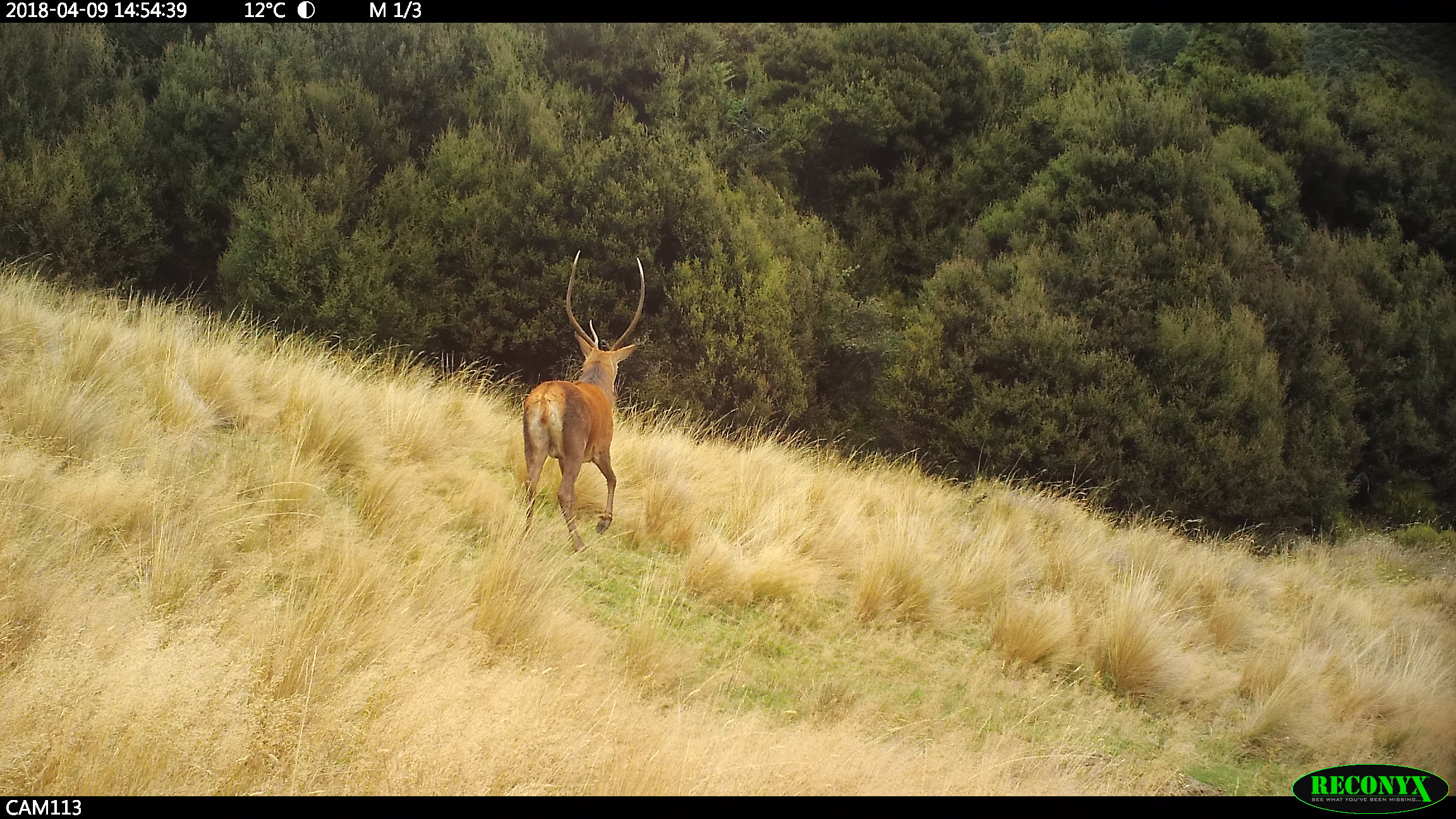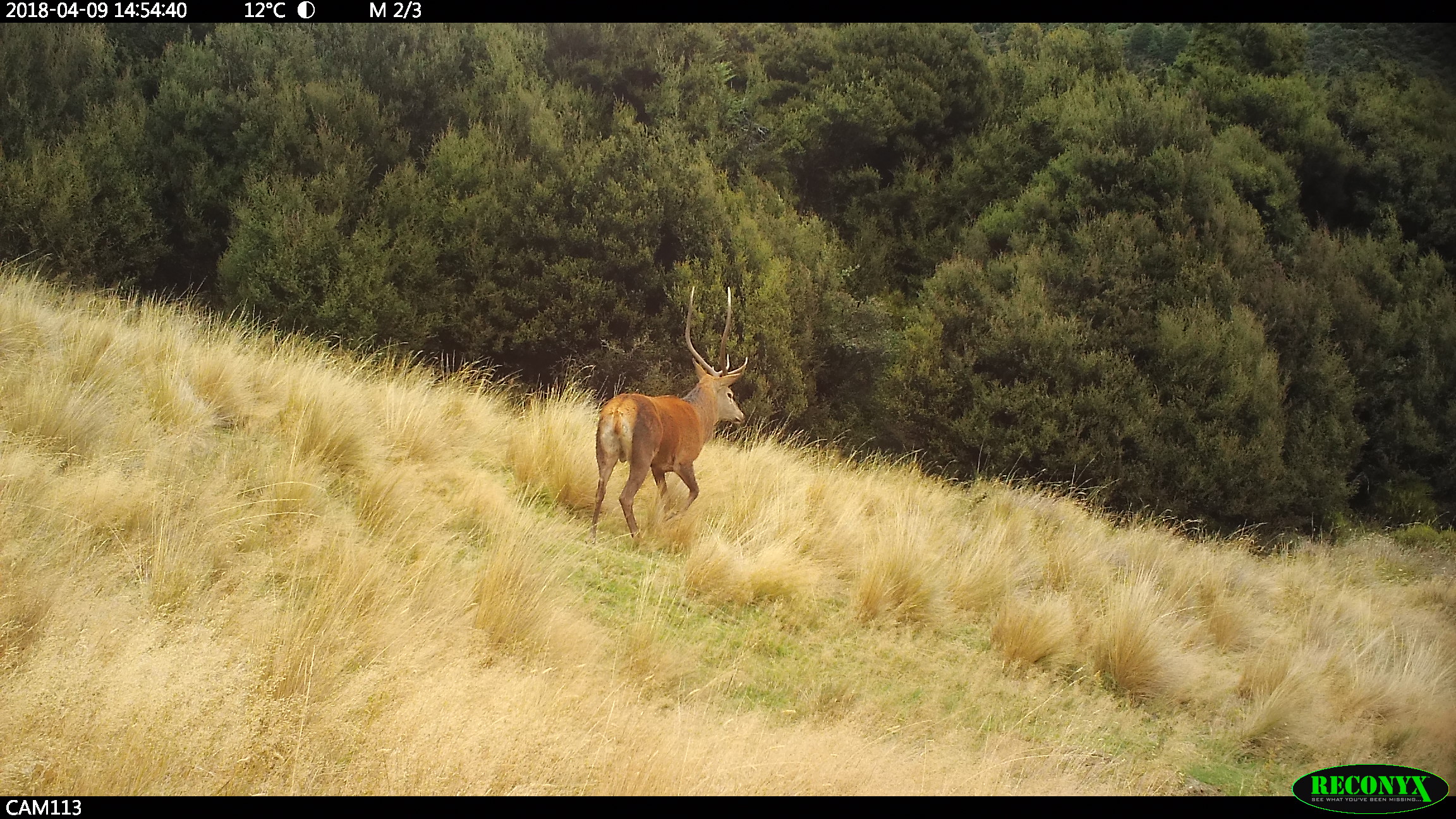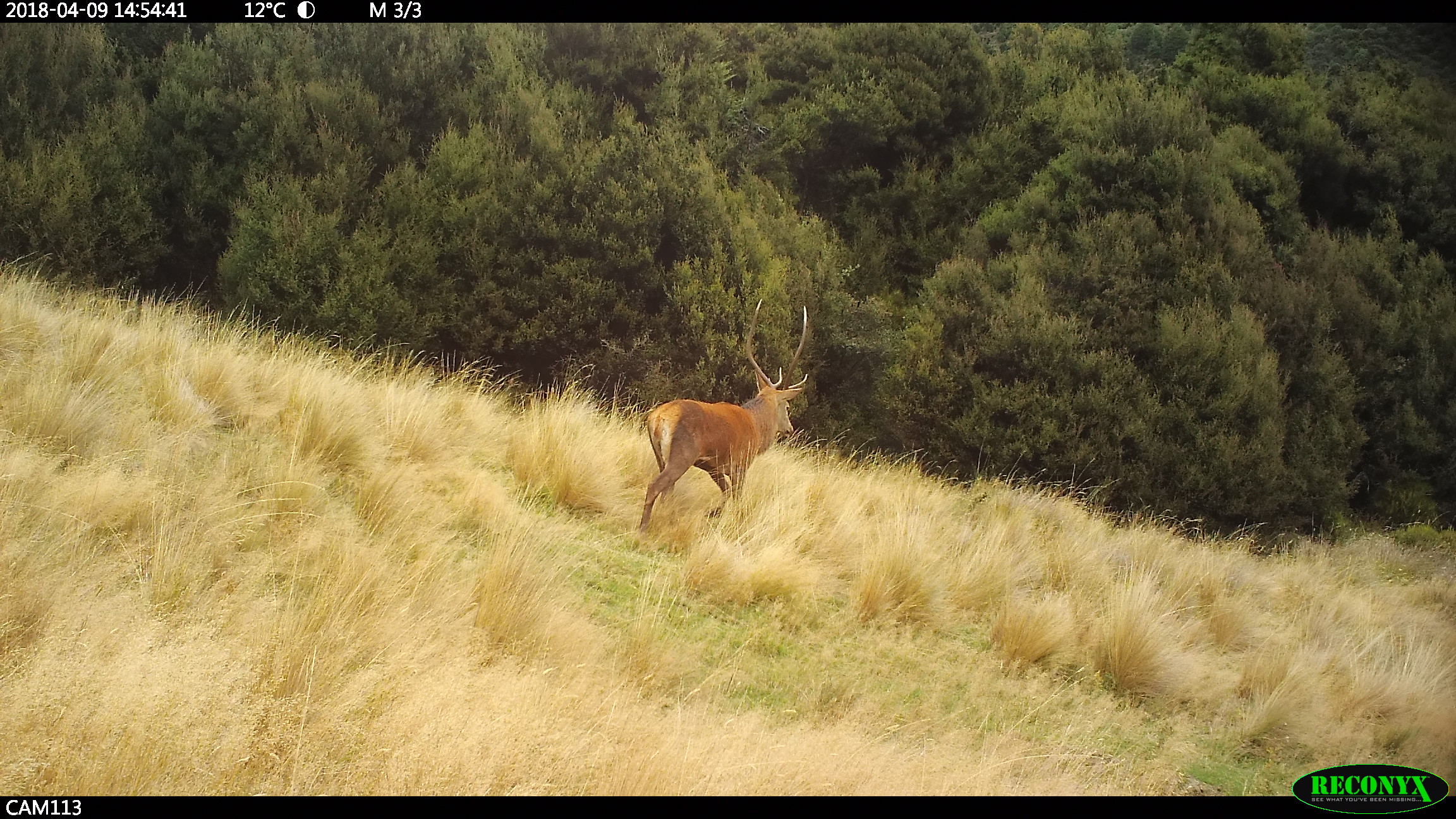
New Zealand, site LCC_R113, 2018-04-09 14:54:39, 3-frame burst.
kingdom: Animalia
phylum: Chordata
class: Mammalia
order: Artiodactyla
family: Cervidae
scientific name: Cervidae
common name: deer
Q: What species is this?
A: Deer (Cervidae).